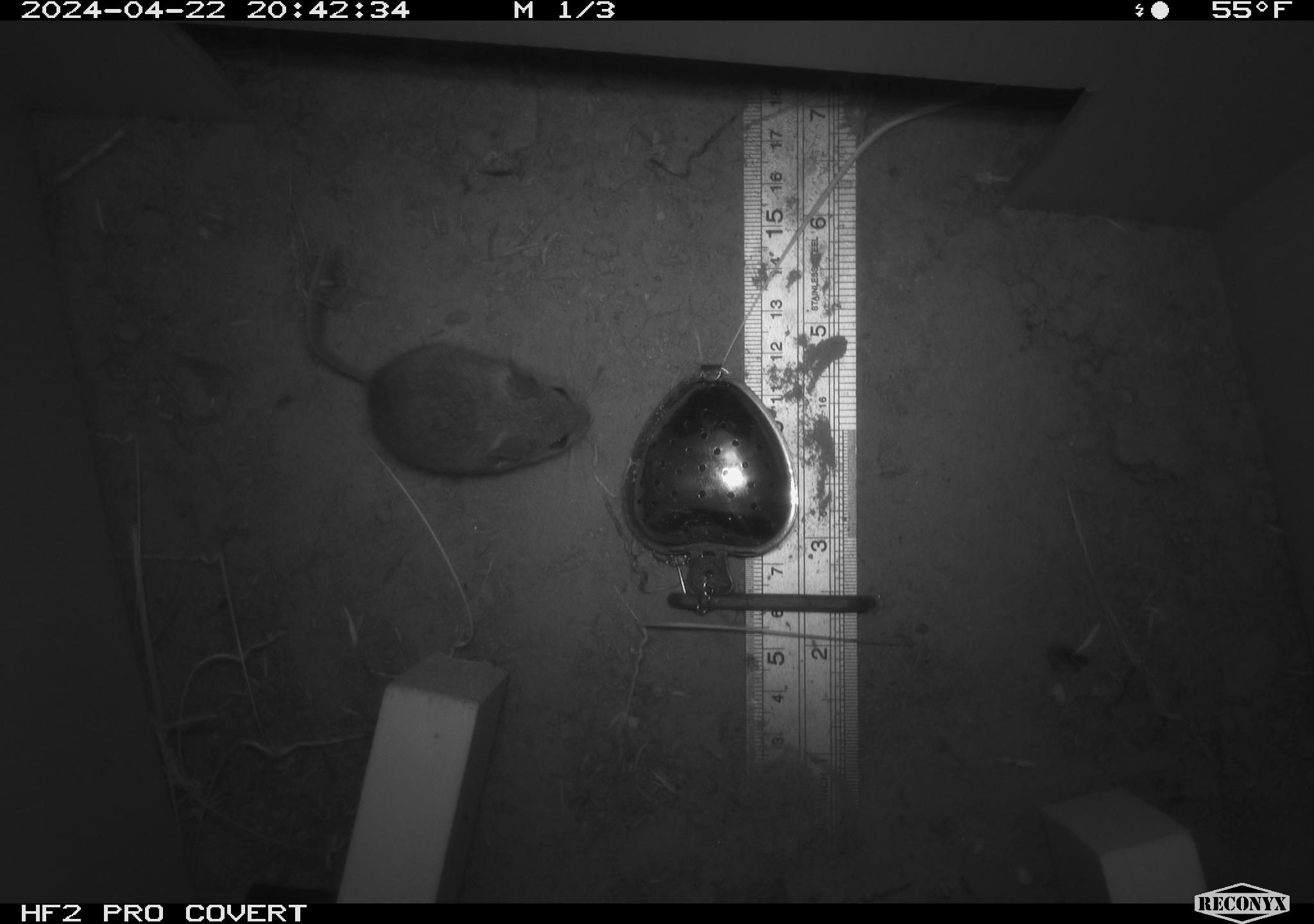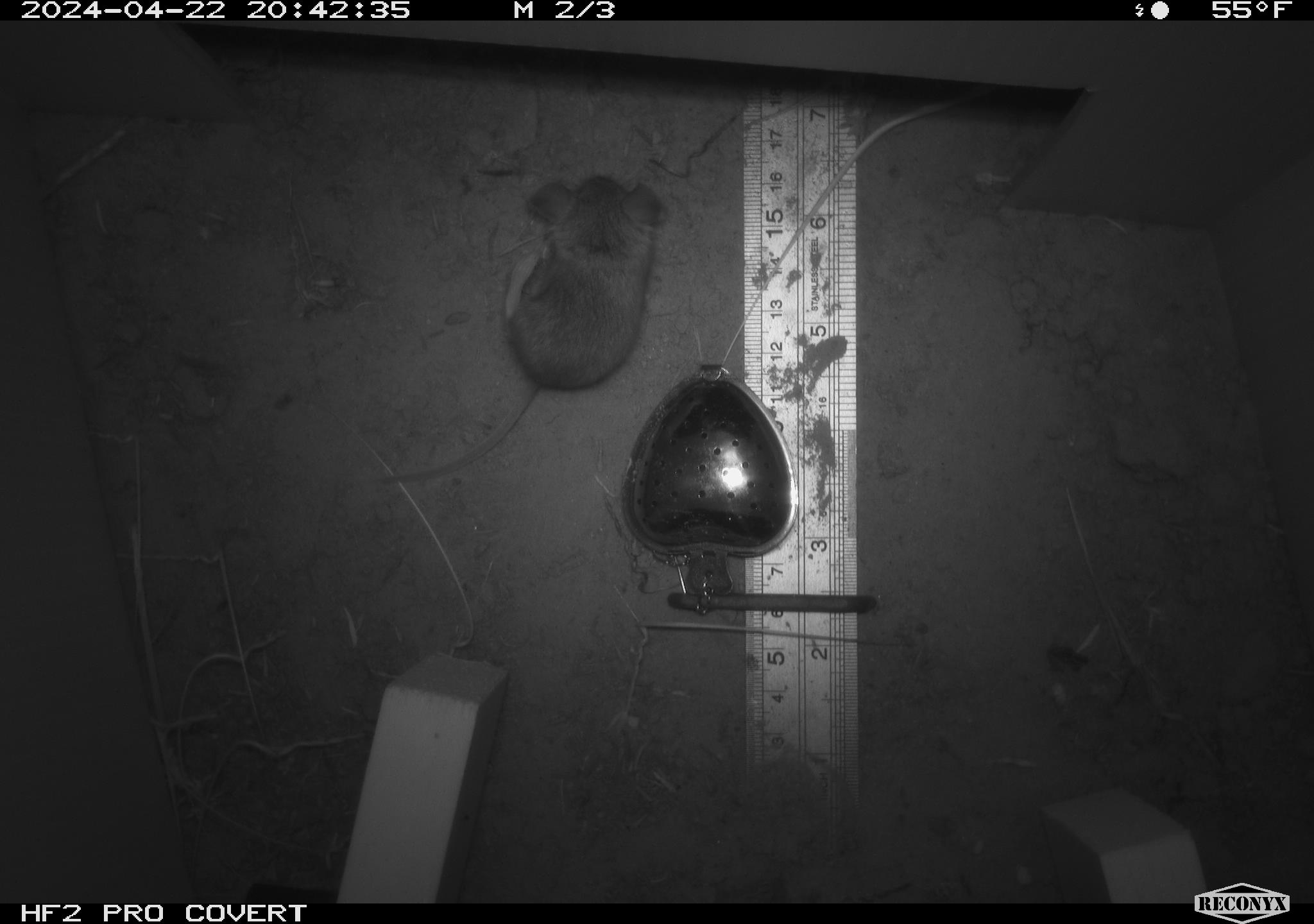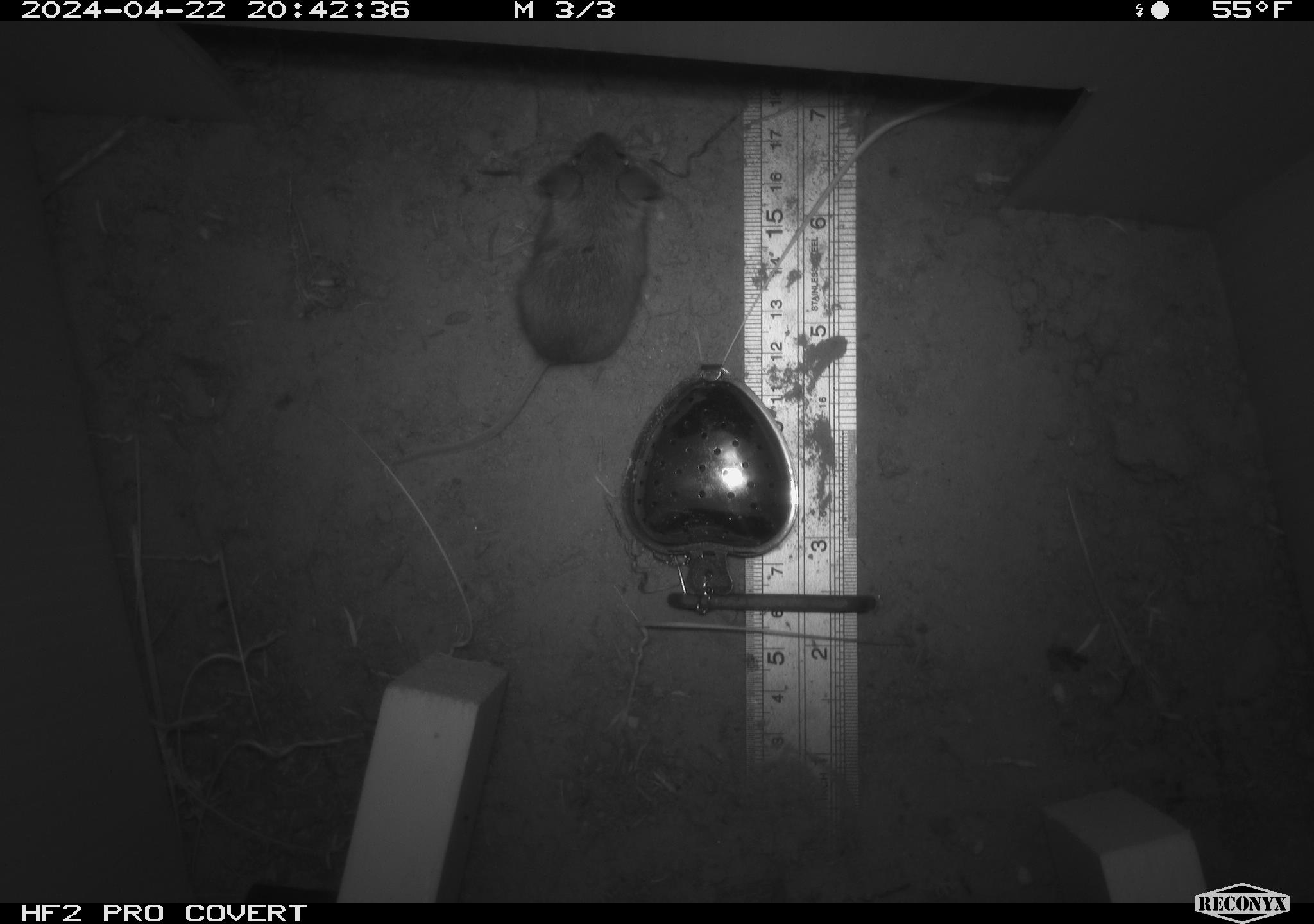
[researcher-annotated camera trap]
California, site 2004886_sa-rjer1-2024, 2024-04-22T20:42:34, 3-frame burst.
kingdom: Animalia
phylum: Chordata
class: Mammalia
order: Rodentia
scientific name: Rodentia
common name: mouse species